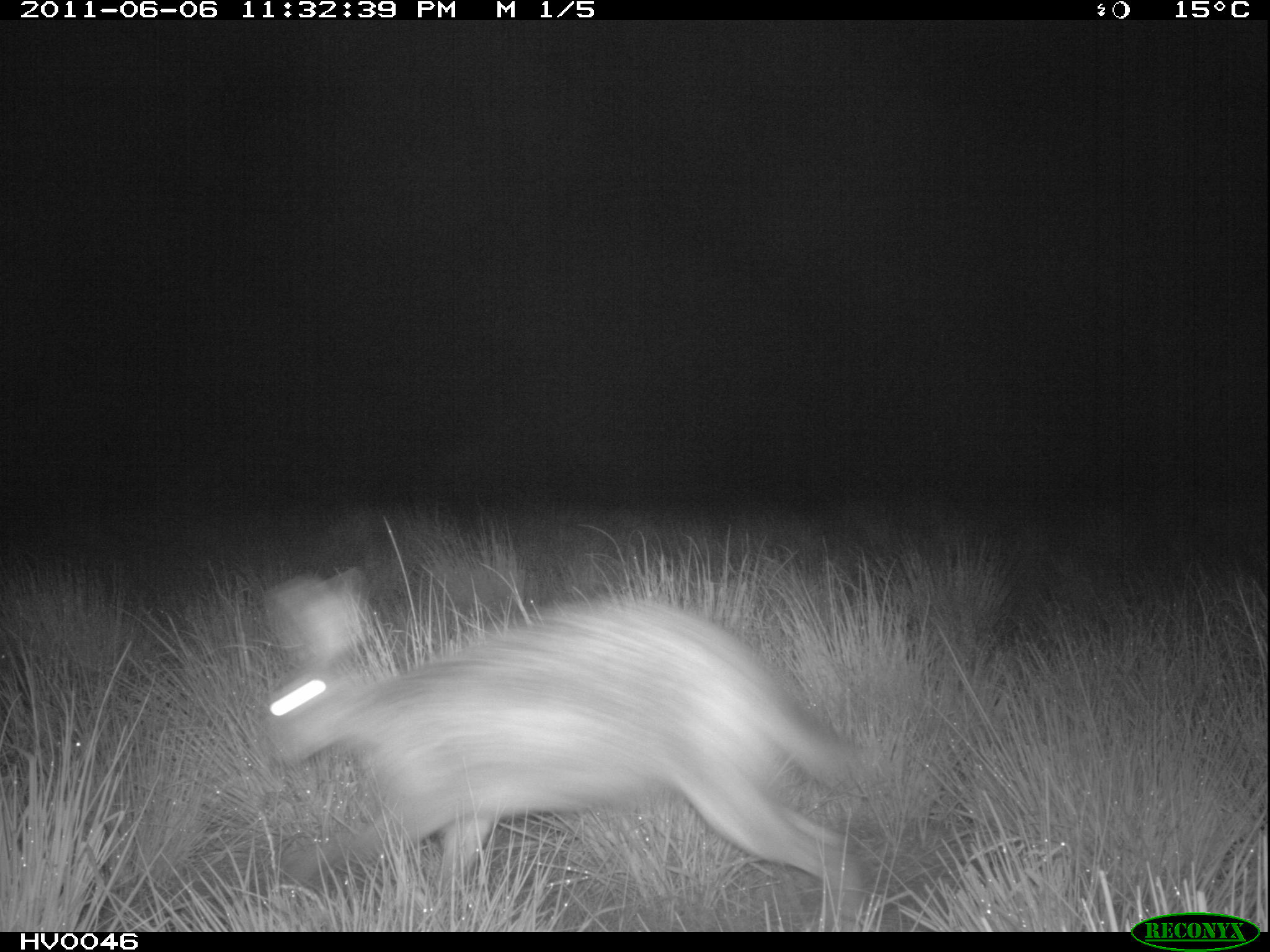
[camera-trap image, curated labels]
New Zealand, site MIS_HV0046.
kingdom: Animalia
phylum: Chordata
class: Mammalia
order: Lagomorpha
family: Leporidae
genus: Lepus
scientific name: Lepus europaeus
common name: brown hare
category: hare